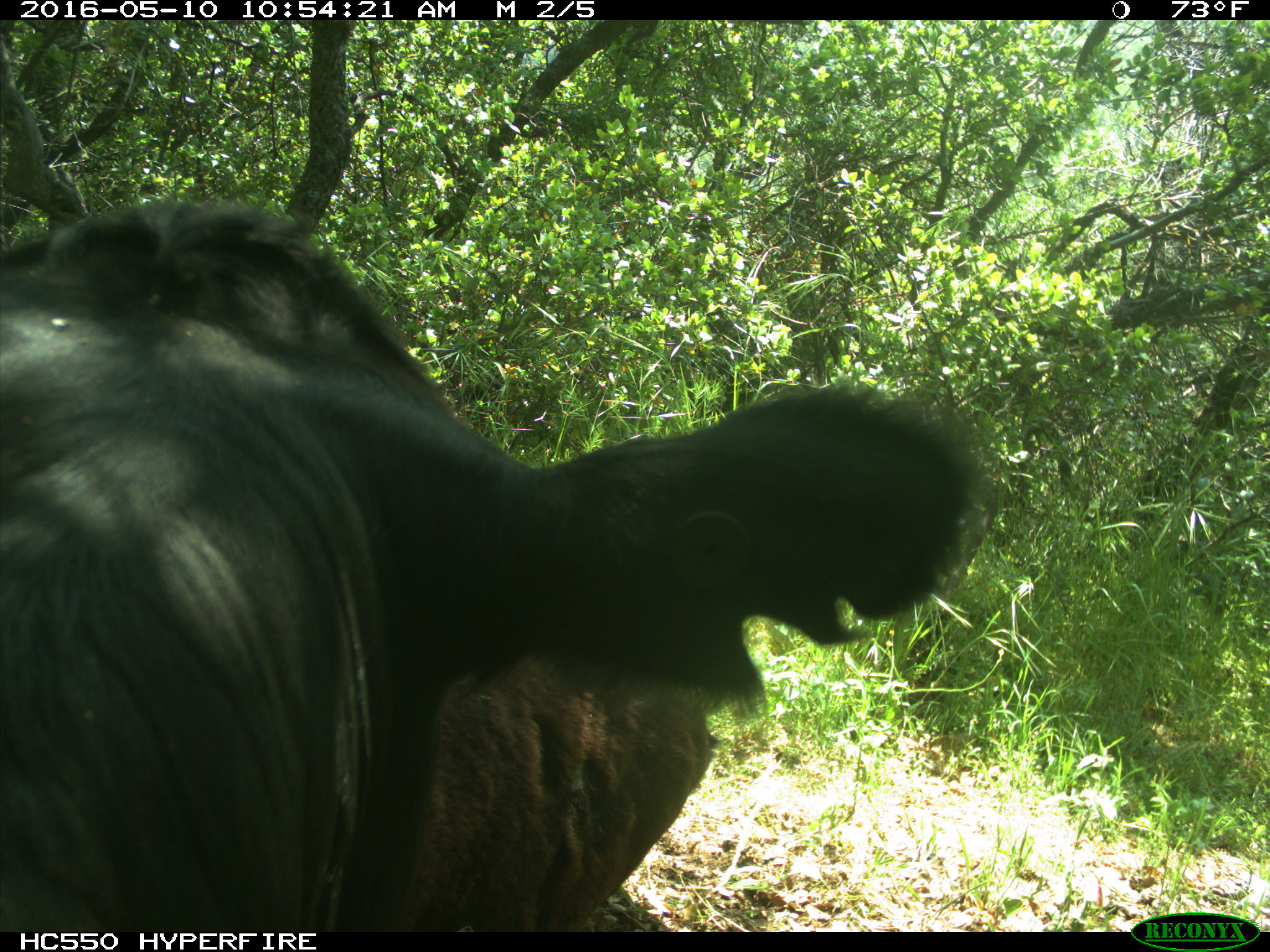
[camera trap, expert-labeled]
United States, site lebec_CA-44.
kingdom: Animalia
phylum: Chordata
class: Mammalia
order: Artiodactyla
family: Bovidae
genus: Bos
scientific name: Bos taurus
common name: domestic cow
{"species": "Bos taurus (domestic cow)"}